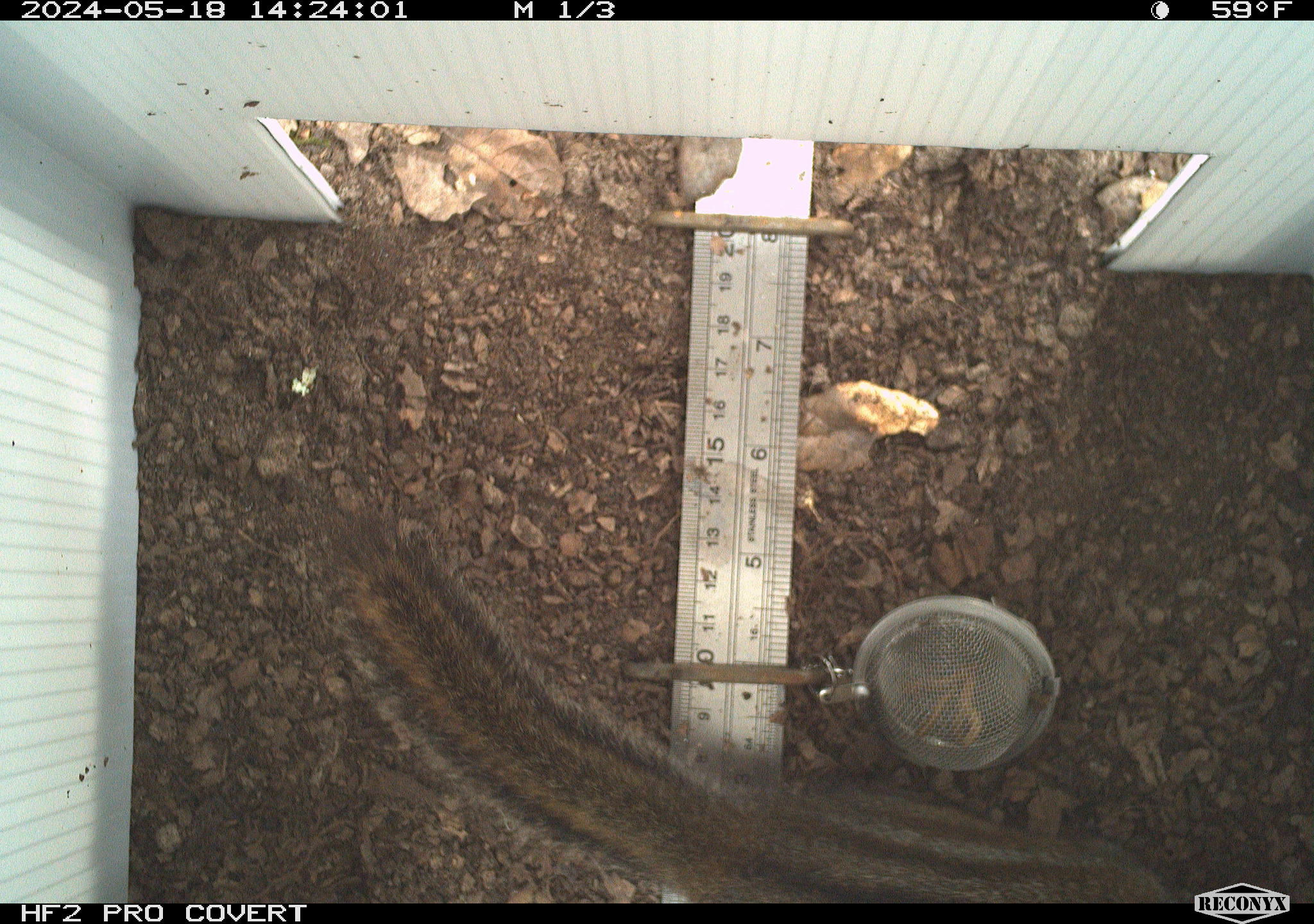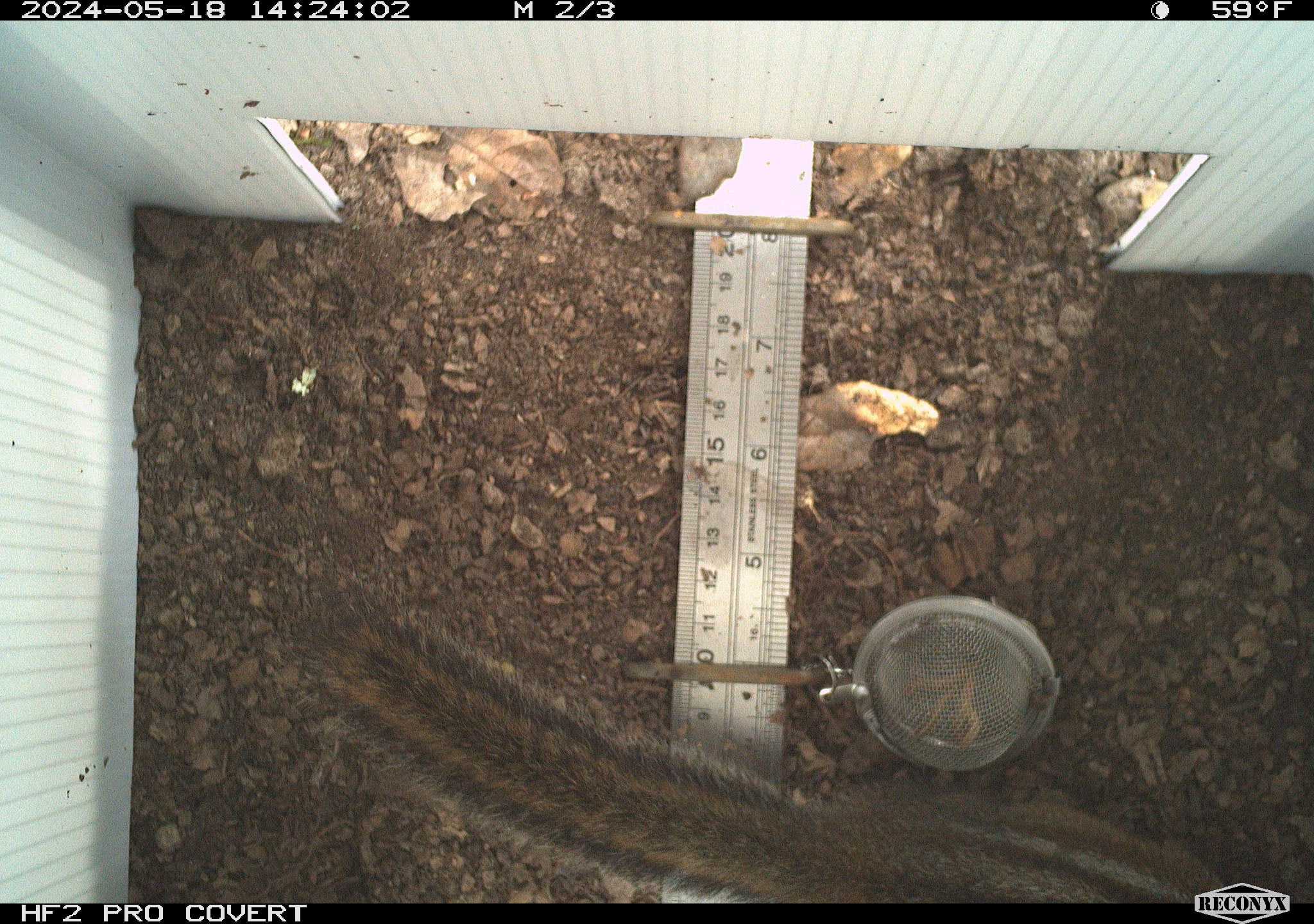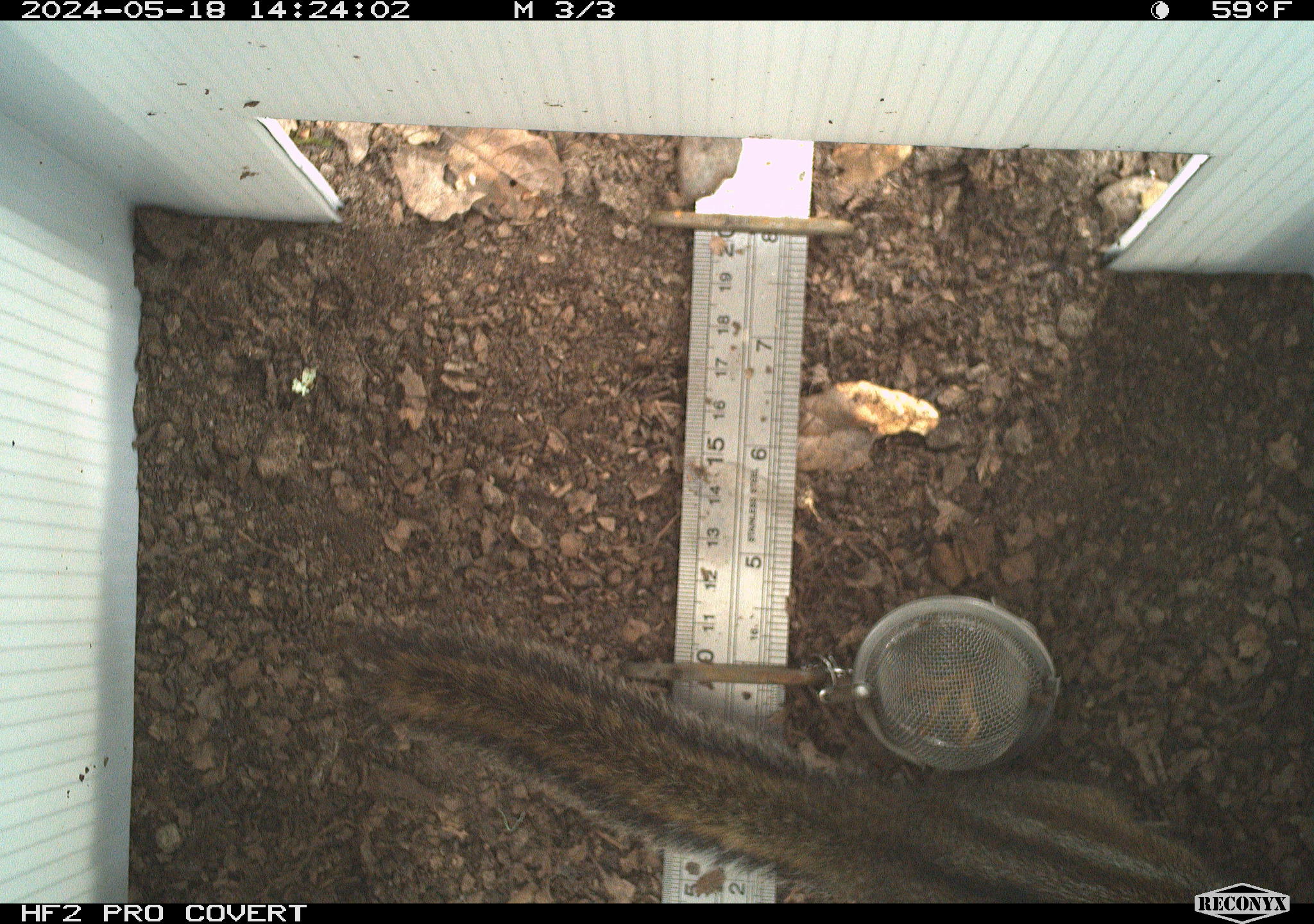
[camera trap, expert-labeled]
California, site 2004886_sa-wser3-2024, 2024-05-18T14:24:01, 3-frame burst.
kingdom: Animalia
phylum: Chordata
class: Mammalia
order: Rodentia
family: Sciuridae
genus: Neotamias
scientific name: Neotamias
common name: western chipmunks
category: neotamias species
Neotamias species (western chipmunks) (Neotamias).